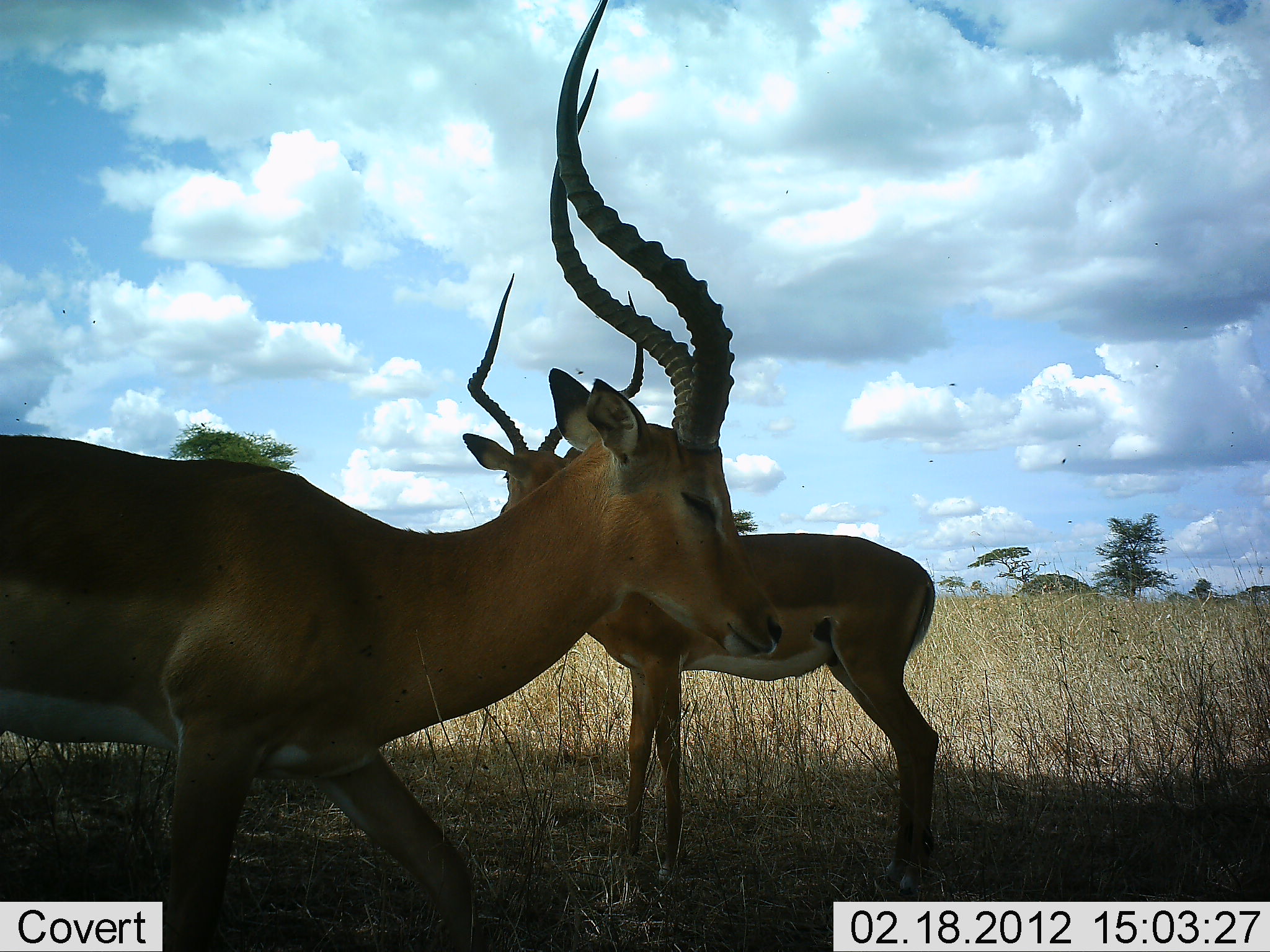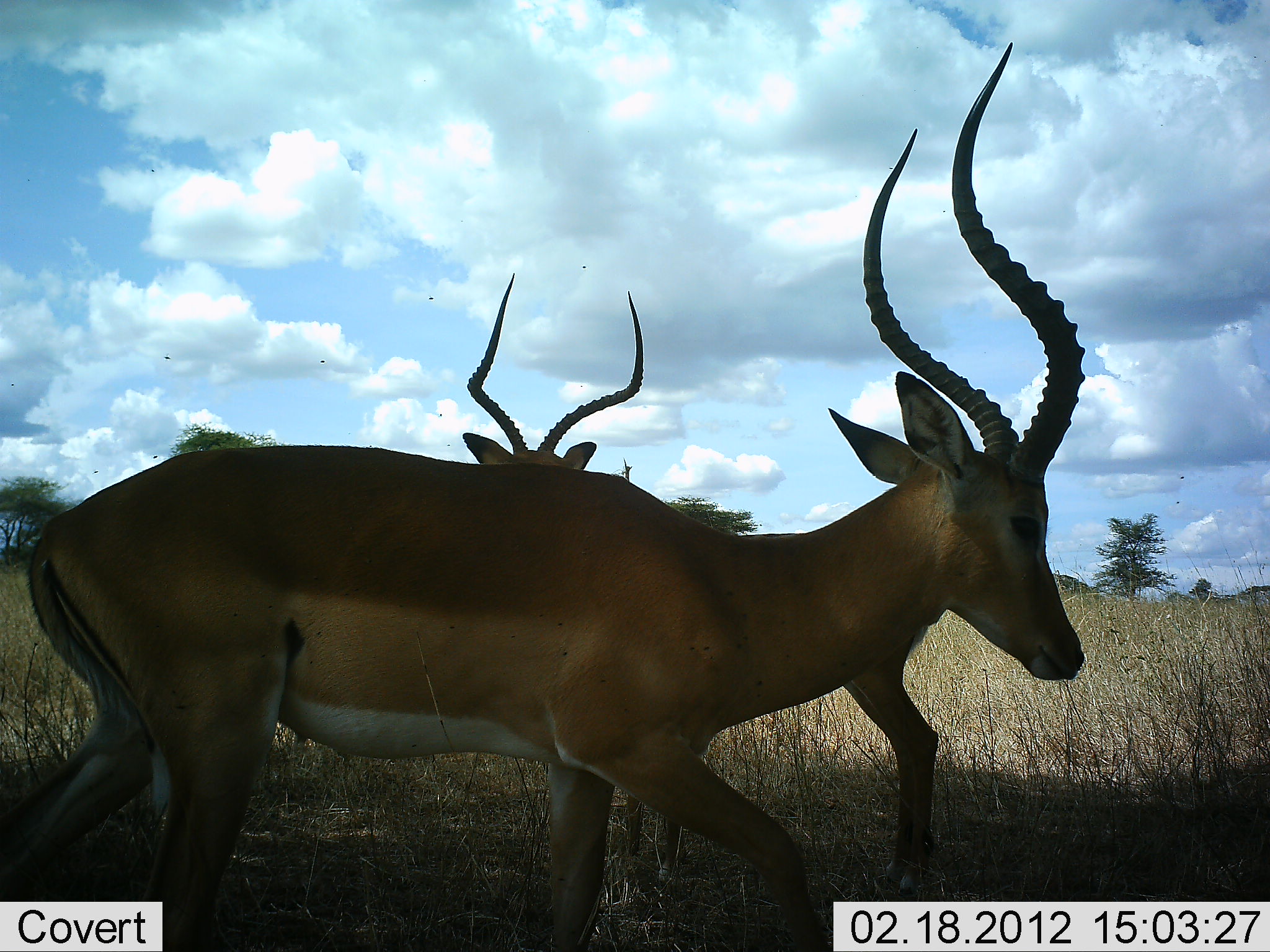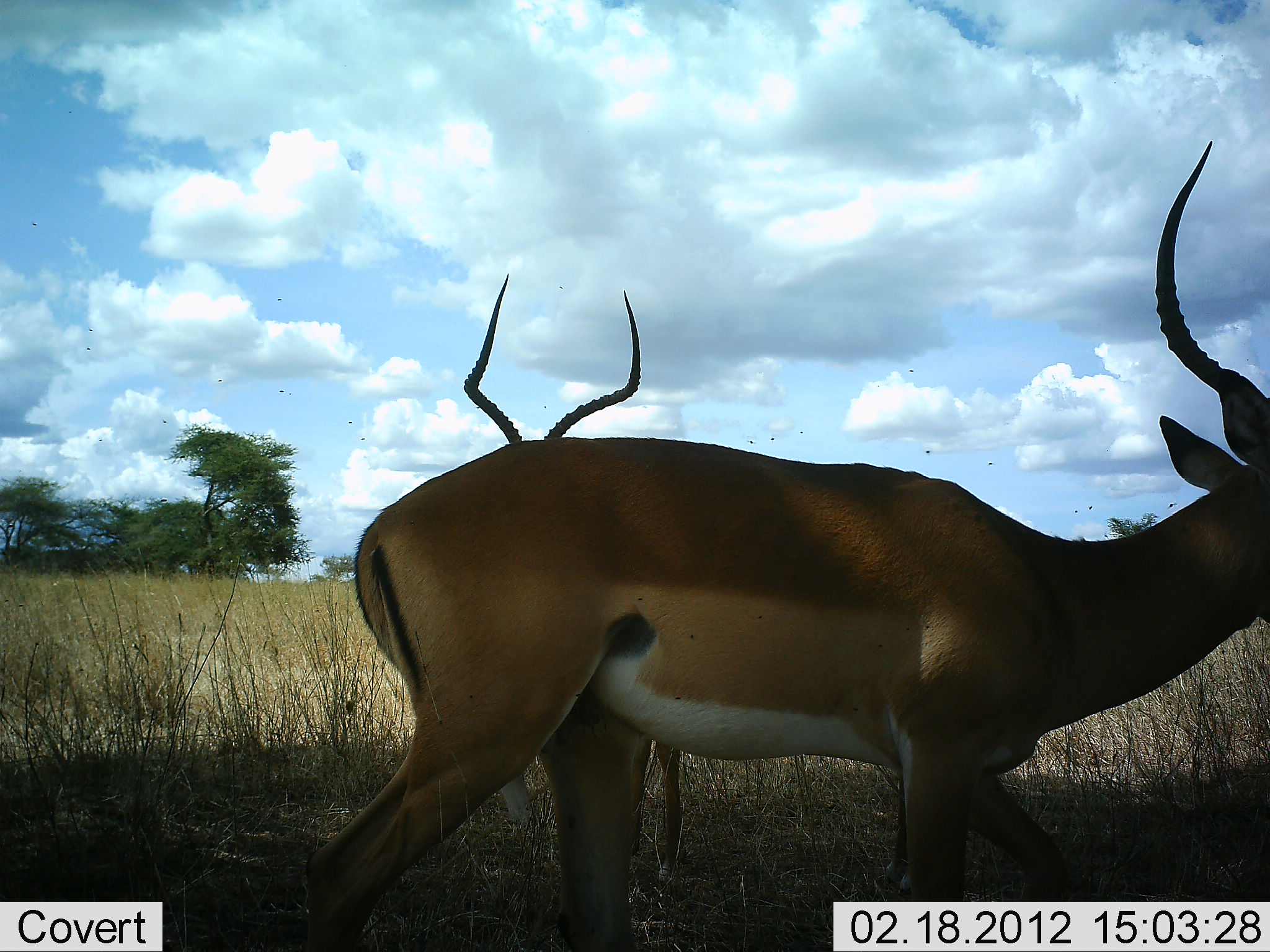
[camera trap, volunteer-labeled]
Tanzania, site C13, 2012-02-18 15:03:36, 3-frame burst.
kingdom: Animalia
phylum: Chordata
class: Mammalia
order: Artiodactyla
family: Bovidae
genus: Aepyceros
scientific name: Aepyceros melampus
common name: impala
Impala (Aepyceros melampus), count 2. Behavior (volunteer vote fractions): standing 87%, resting 0%, moving 93%, interacting 0%. Young present (vote fraction): 0%. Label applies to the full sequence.